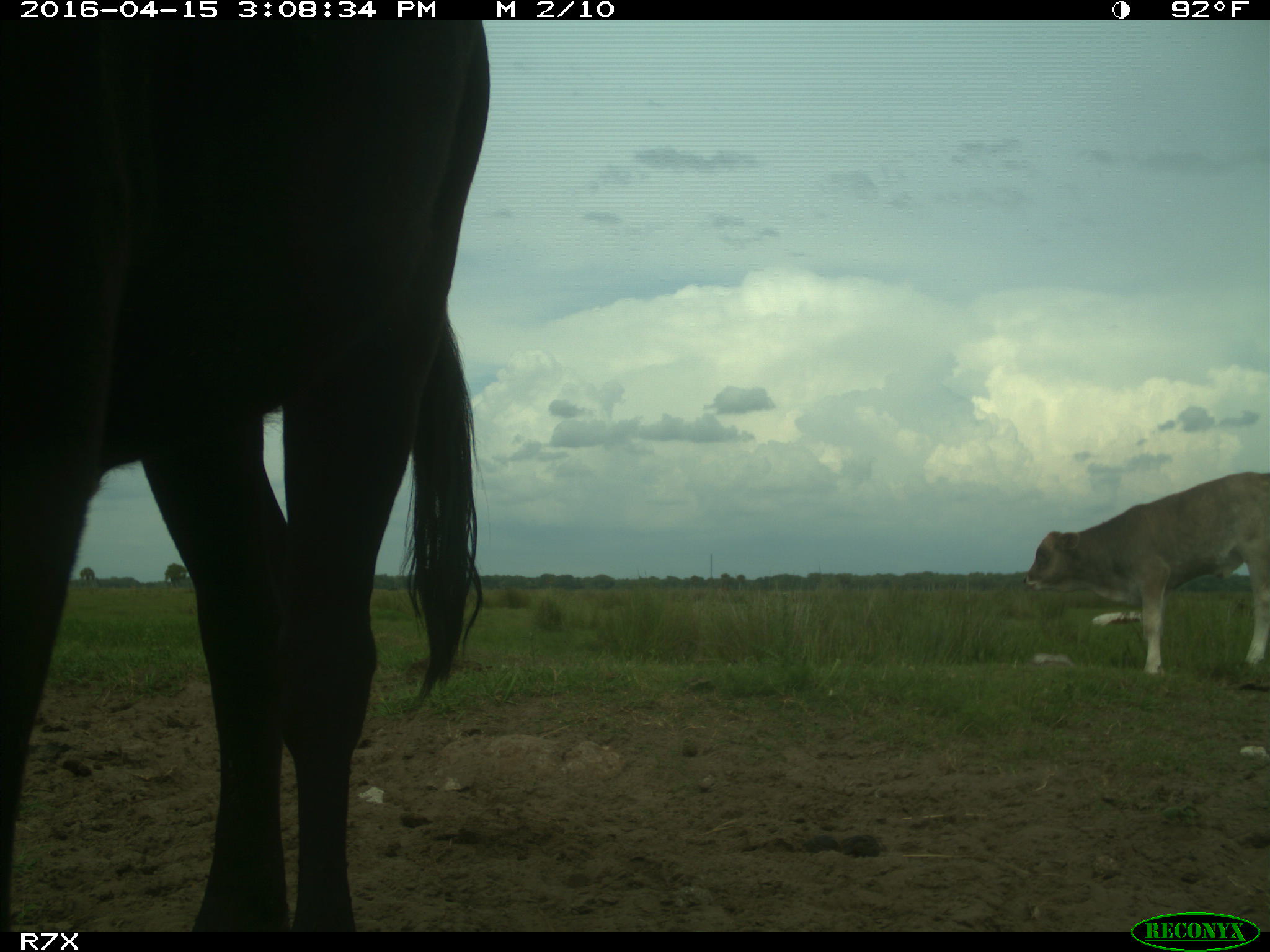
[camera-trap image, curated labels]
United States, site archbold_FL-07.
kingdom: Animalia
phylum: Chordata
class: Mammalia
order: Artiodactyla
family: Bovidae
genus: Bos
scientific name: Bos taurus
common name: domestic cow